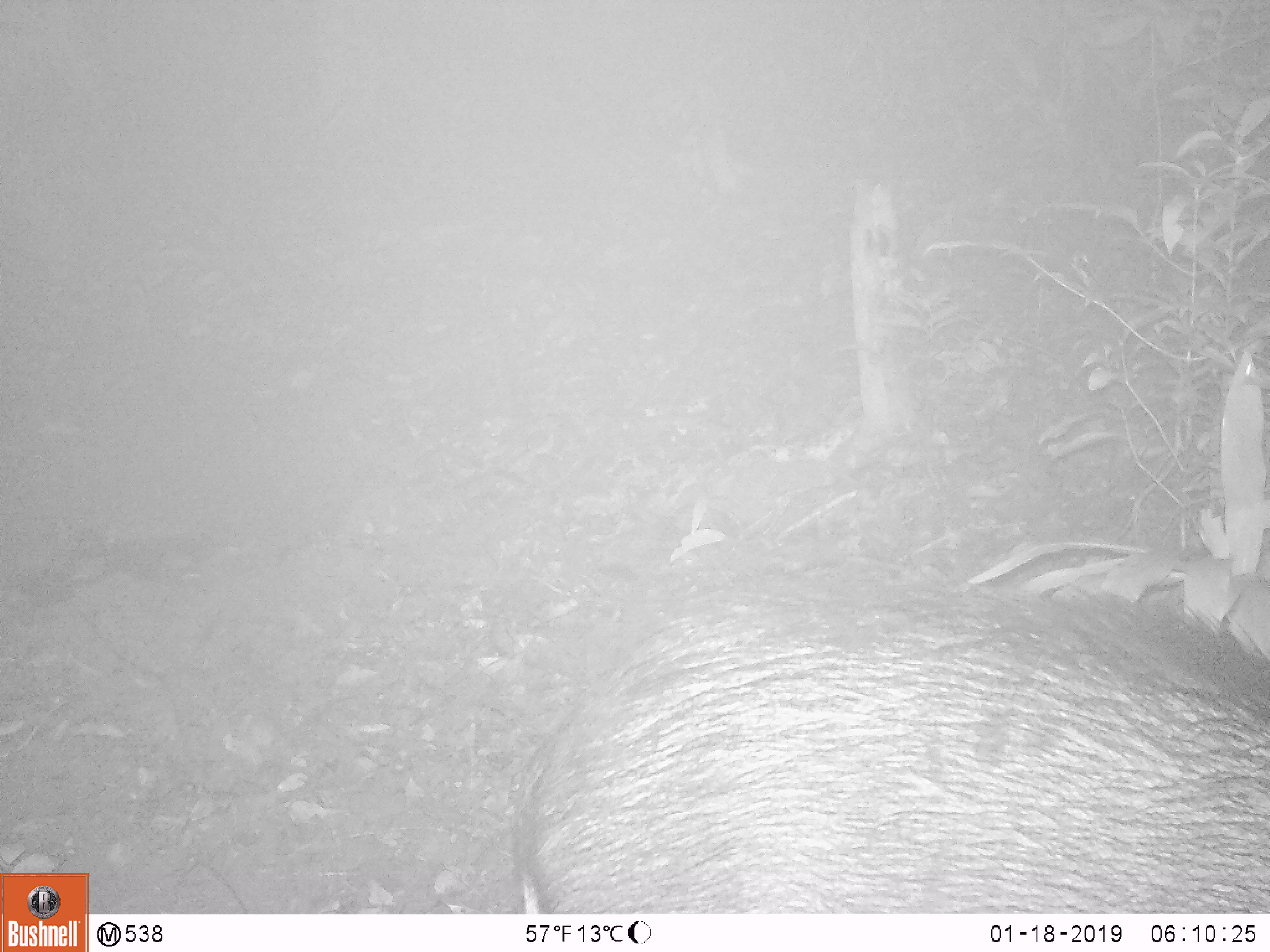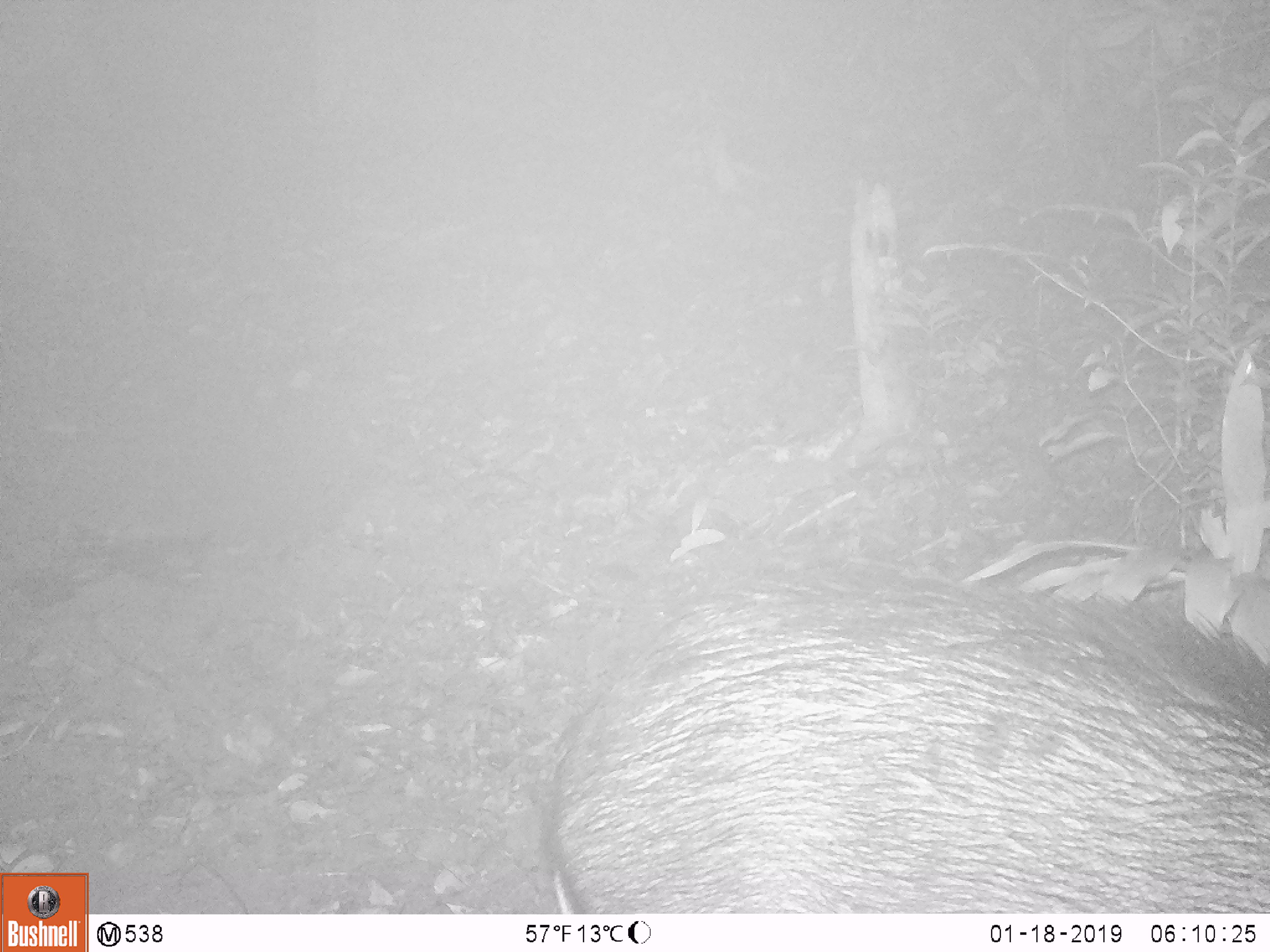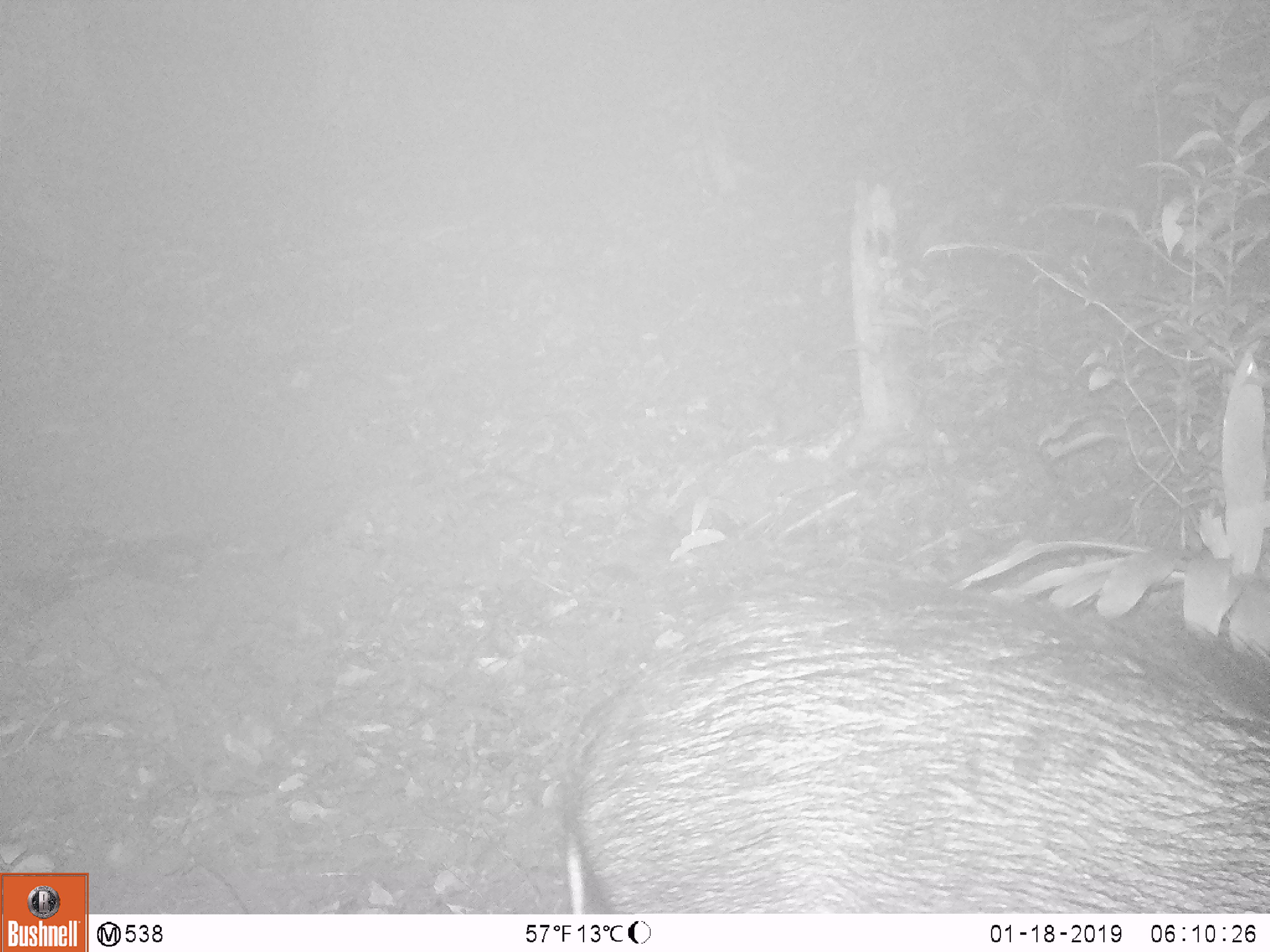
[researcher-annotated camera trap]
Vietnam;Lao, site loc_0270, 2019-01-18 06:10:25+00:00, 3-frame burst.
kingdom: Animalia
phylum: Chordata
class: Mammalia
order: Artiodactyla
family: Suidae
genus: Sus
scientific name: Sus scrofa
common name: eurasian wild pig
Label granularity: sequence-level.